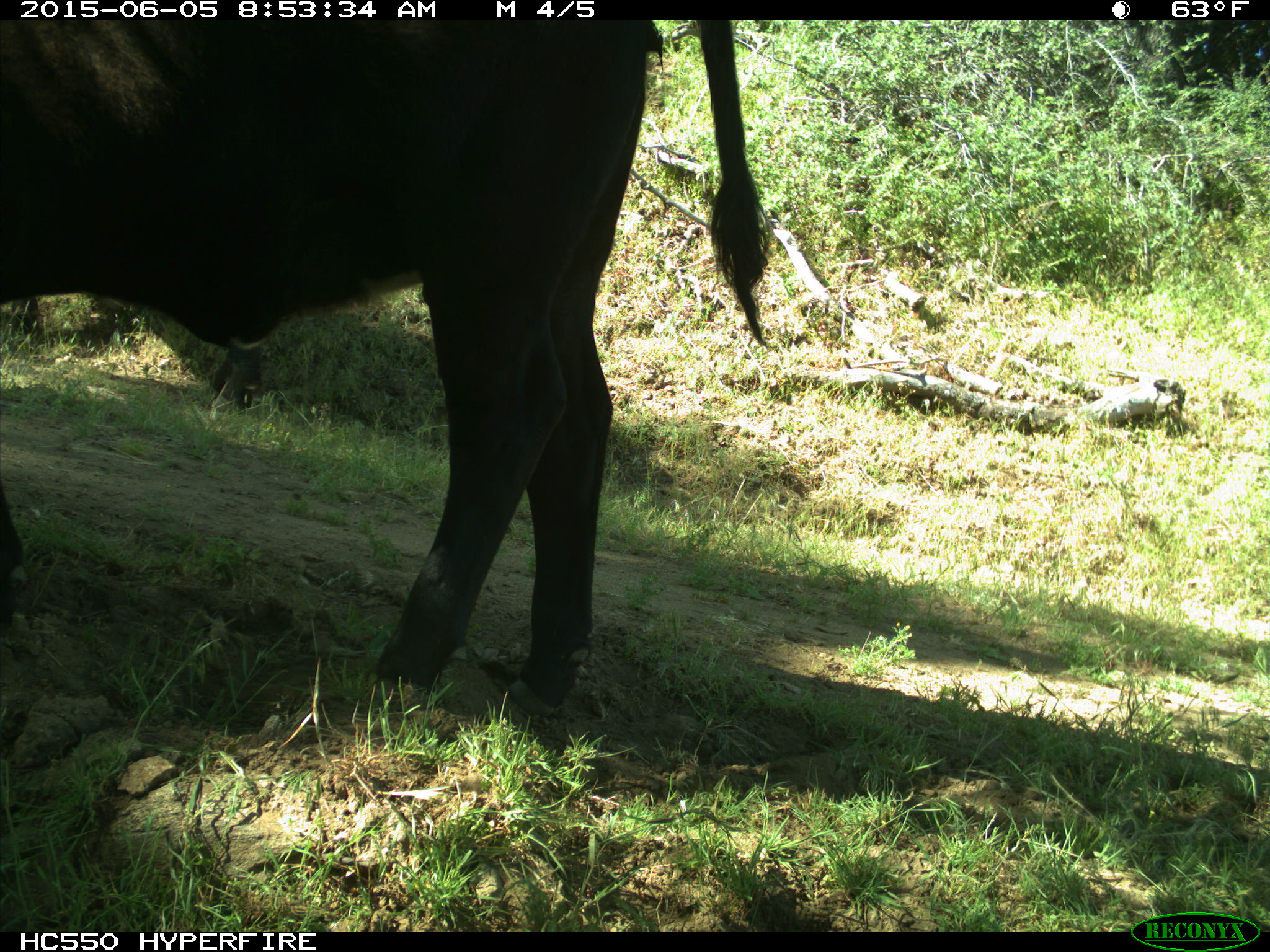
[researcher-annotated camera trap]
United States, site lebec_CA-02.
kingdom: Animalia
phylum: Chordata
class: Mammalia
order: Artiodactyla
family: Bovidae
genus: Bos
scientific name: Bos taurus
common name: domestic cow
Bos taurus (domestic cow).